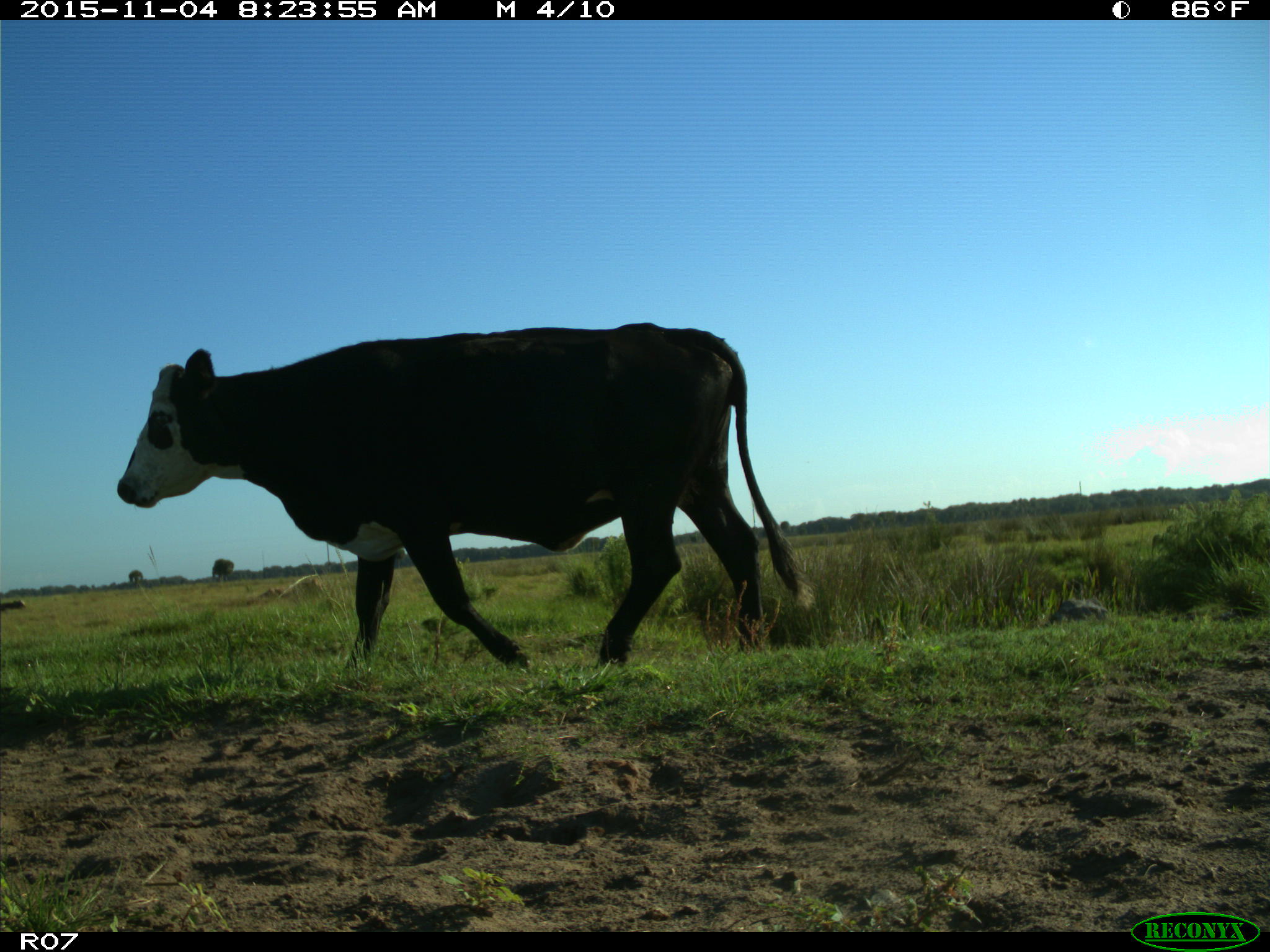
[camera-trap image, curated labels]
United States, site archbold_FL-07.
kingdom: Animalia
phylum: Chordata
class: Mammalia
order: Artiodactyla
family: Bovidae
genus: Bos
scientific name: Bos taurus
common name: domestic cow